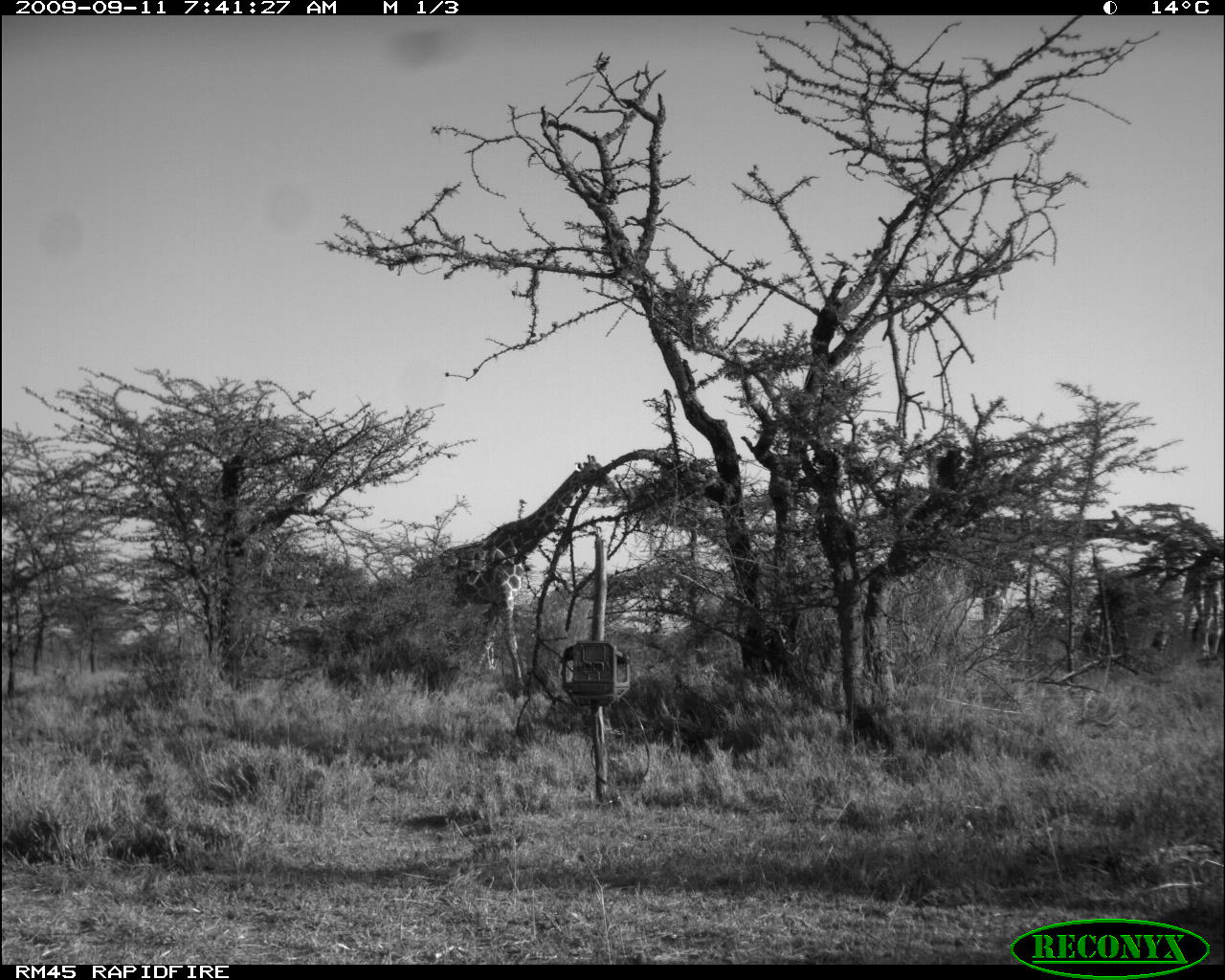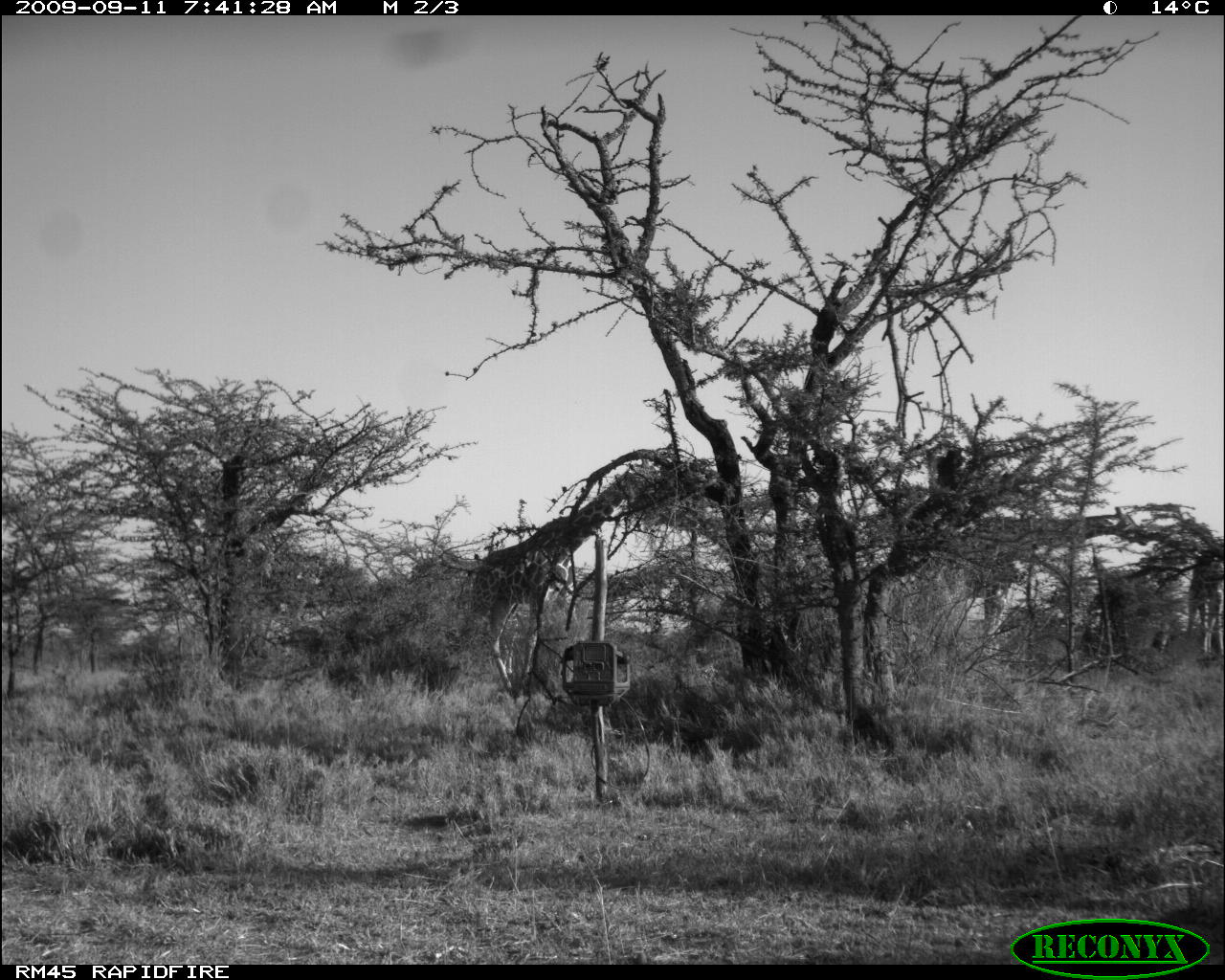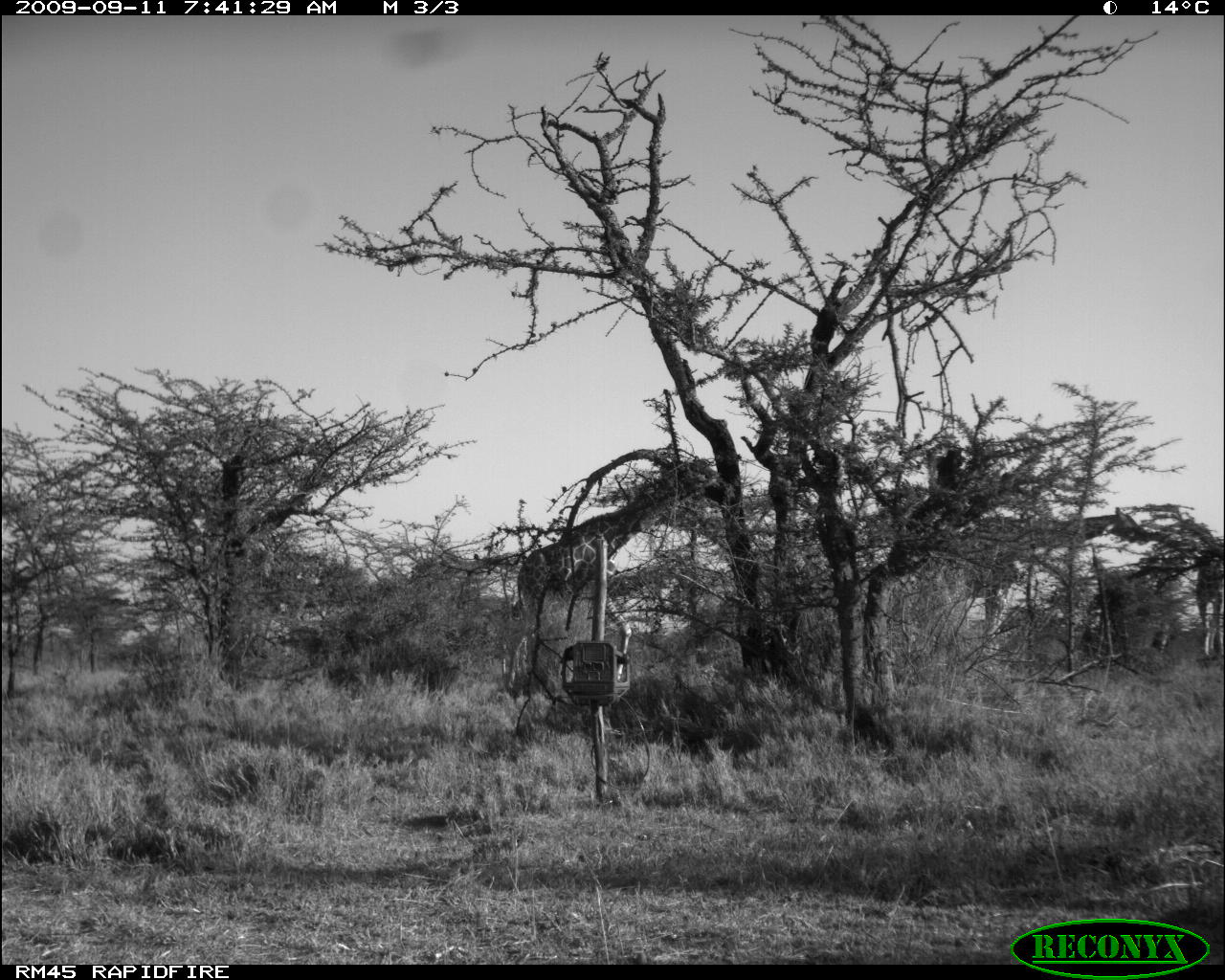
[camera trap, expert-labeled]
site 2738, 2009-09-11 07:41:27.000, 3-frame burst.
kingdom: Animalia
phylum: Chordata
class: Mammalia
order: Artiodactyla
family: Giraffidae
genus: Giraffa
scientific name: Giraffa camelopardalis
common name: giraffe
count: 3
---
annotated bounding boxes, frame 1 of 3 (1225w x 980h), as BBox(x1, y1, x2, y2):
giraffa camelopardalis: BBox(408, 455, 622, 693)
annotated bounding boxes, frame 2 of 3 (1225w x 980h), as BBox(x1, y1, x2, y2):
giraffa camelopardalis: BBox(444, 458, 658, 696); BBox(1186, 535, 1225, 661)